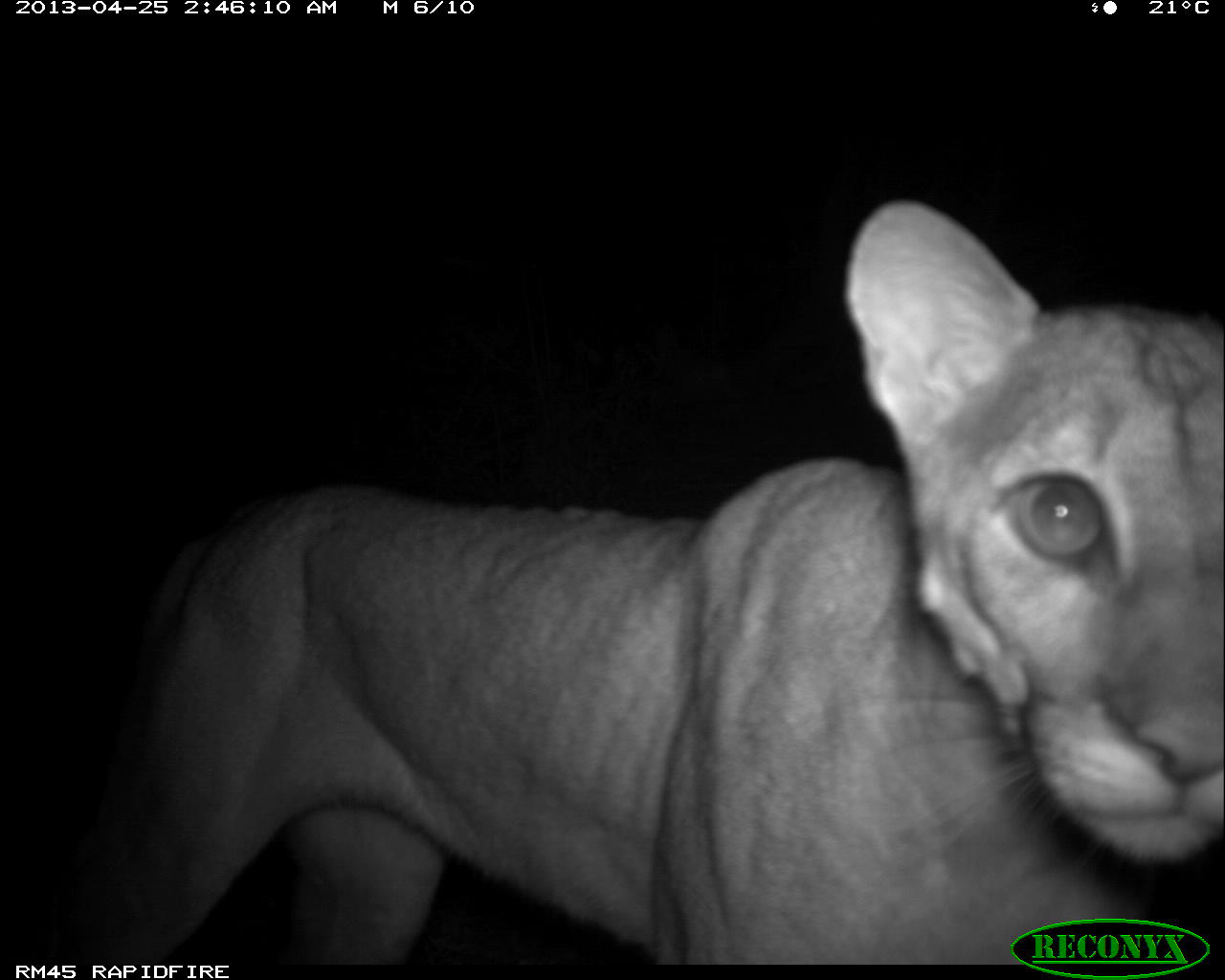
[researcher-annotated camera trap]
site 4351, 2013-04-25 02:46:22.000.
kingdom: Animalia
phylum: Chordata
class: Mammalia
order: Carnivora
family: Felidae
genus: Puma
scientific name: Puma concolor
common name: mountain lion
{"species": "Puma concolor (mountain lion)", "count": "1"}